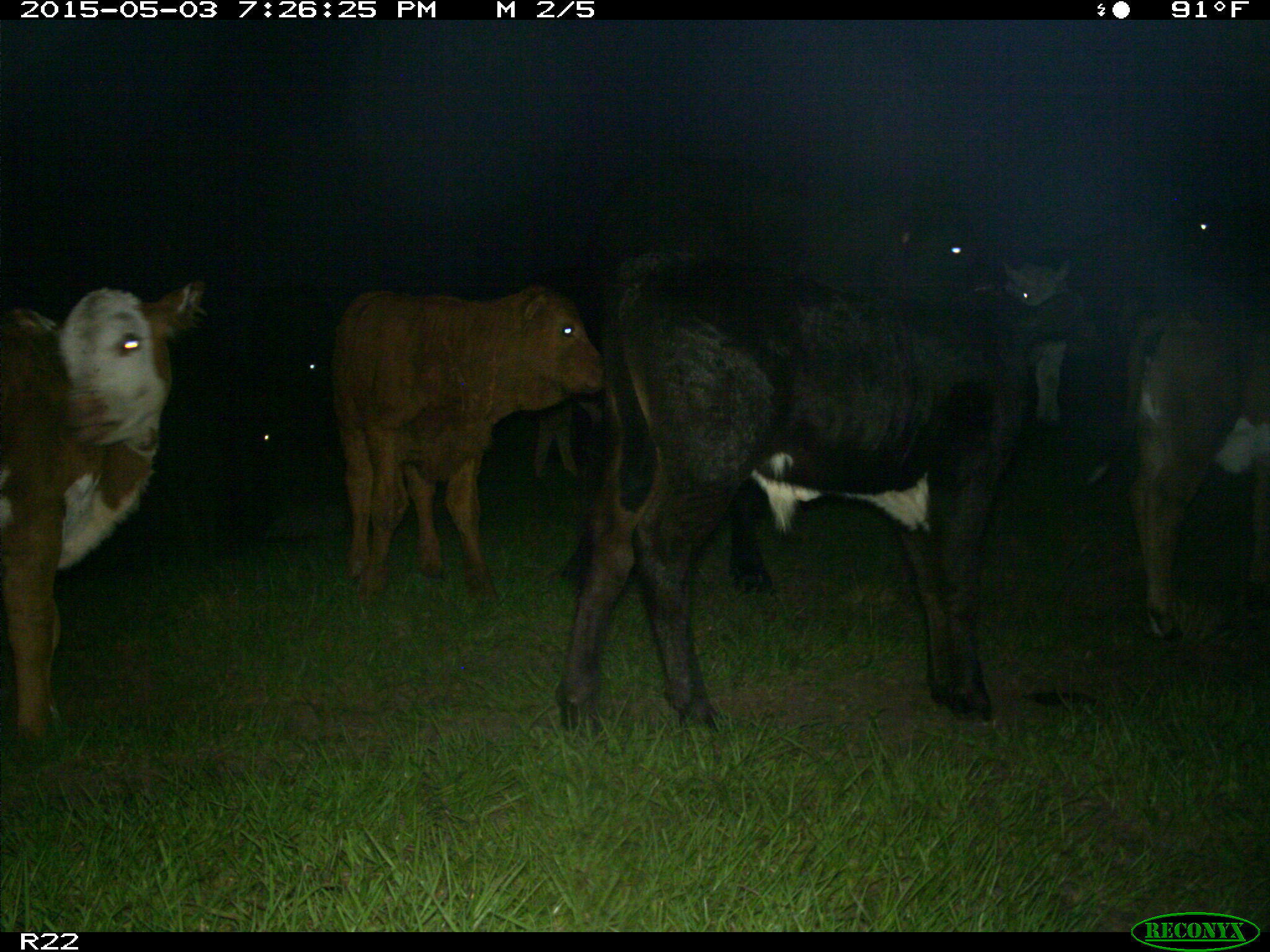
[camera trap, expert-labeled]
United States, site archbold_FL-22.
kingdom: Animalia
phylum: Chordata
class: Mammalia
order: Artiodactyla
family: Bovidae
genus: Bos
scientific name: Bos taurus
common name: domestic cow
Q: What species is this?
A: Bos taurus (domestic cow).